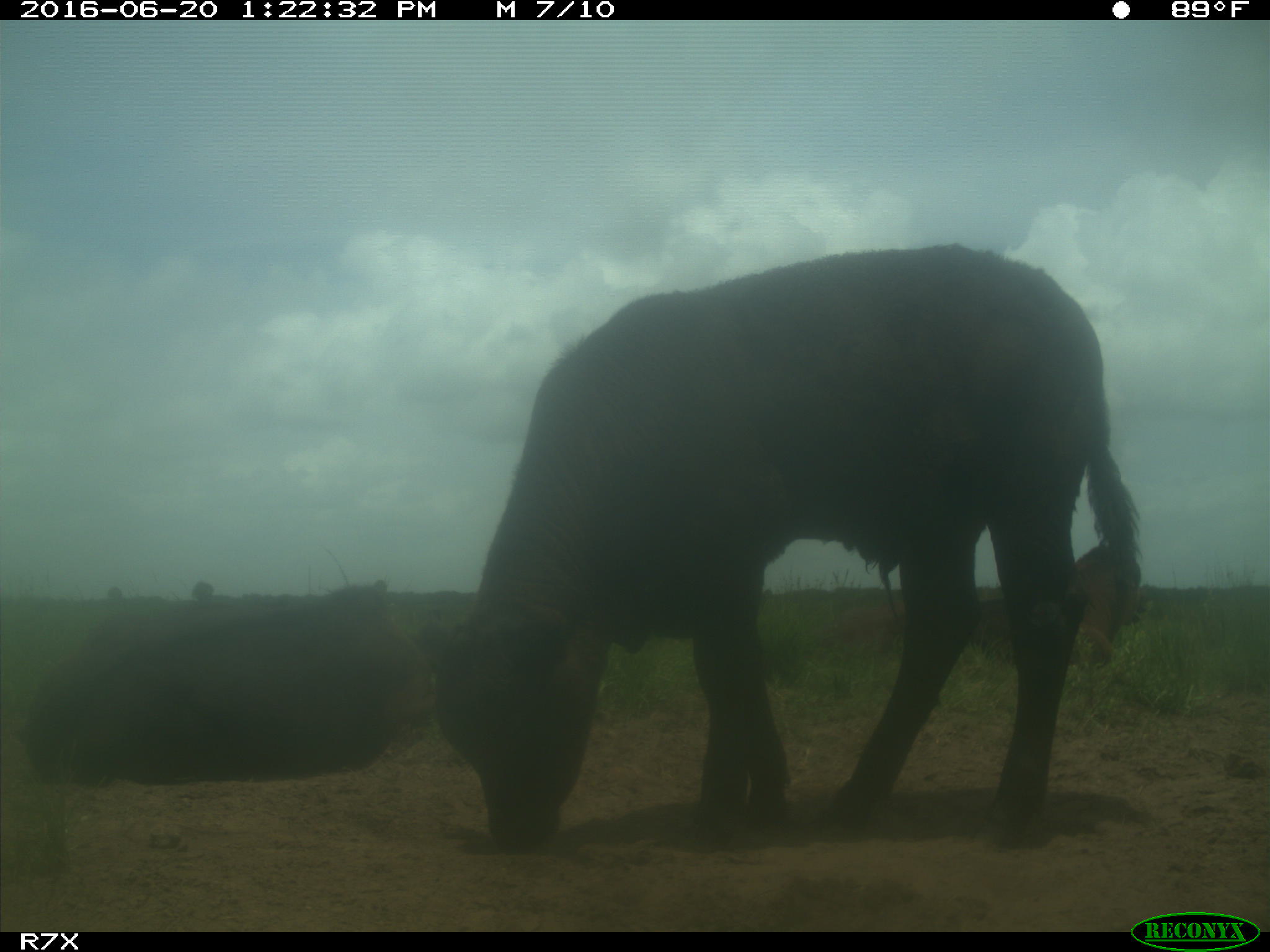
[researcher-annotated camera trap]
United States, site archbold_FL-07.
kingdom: Animalia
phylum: Chordata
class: Mammalia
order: Artiodactyla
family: Bovidae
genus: Bos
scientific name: Bos taurus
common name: domestic cow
Bos taurus (domestic cow).